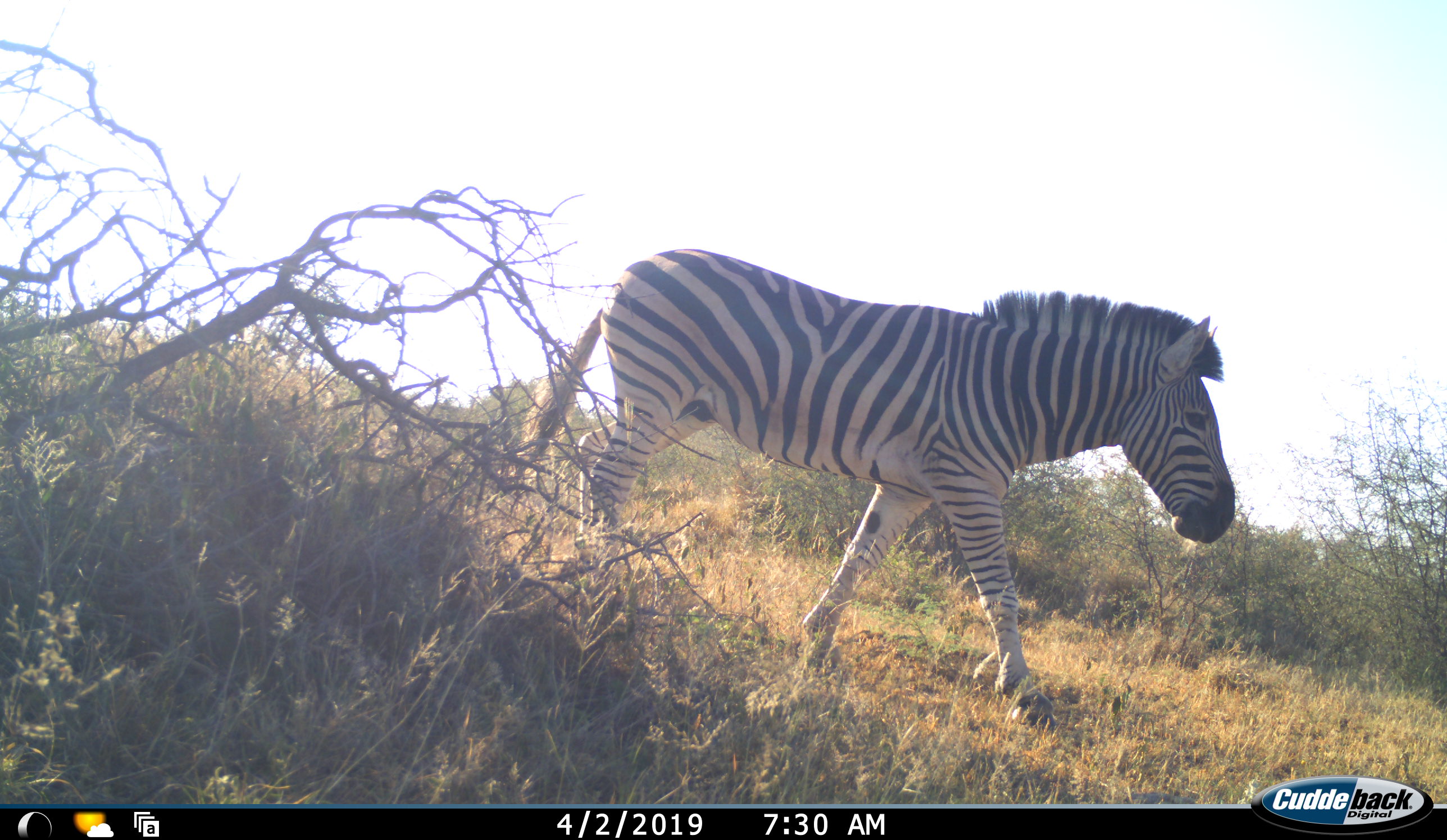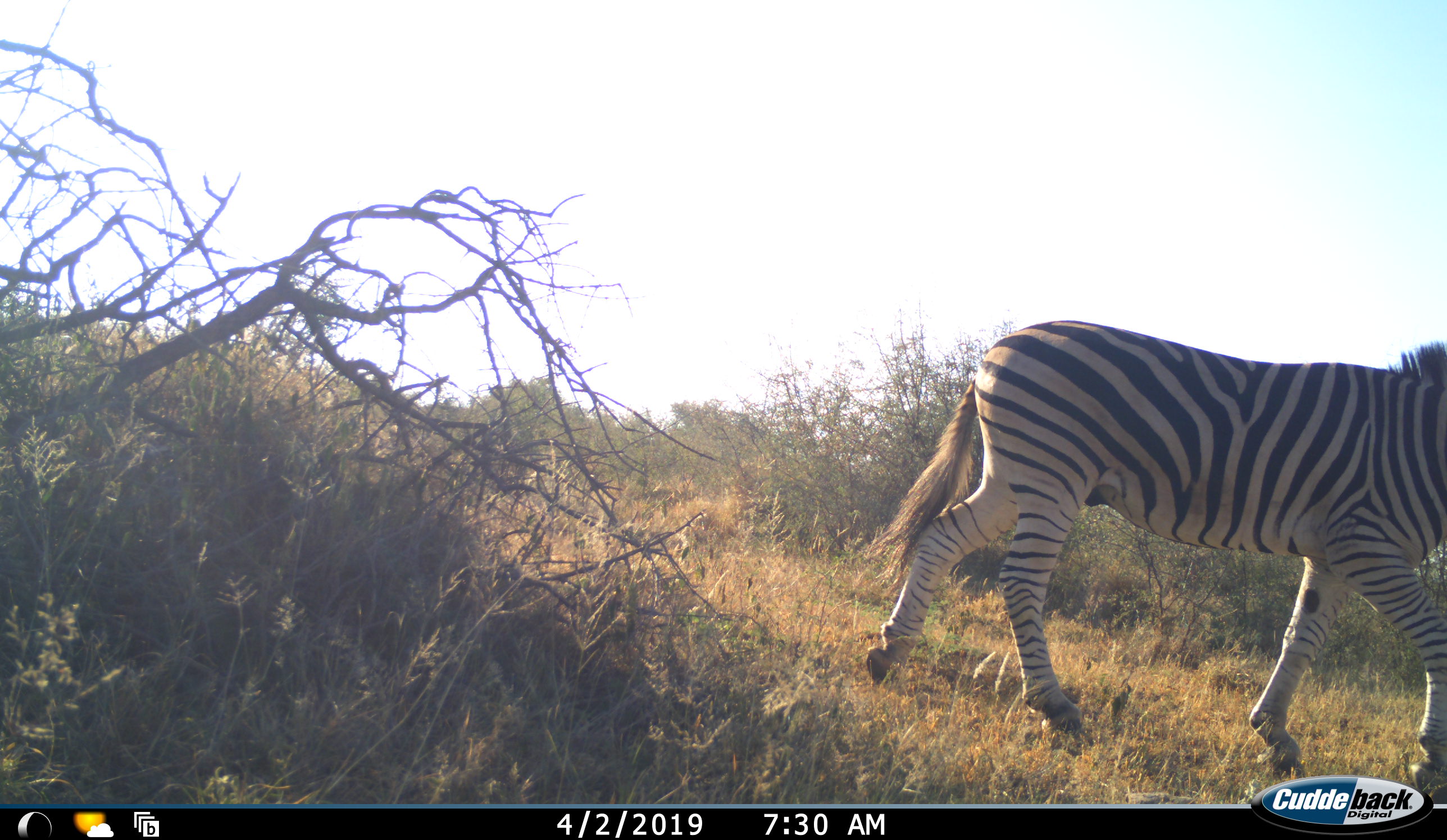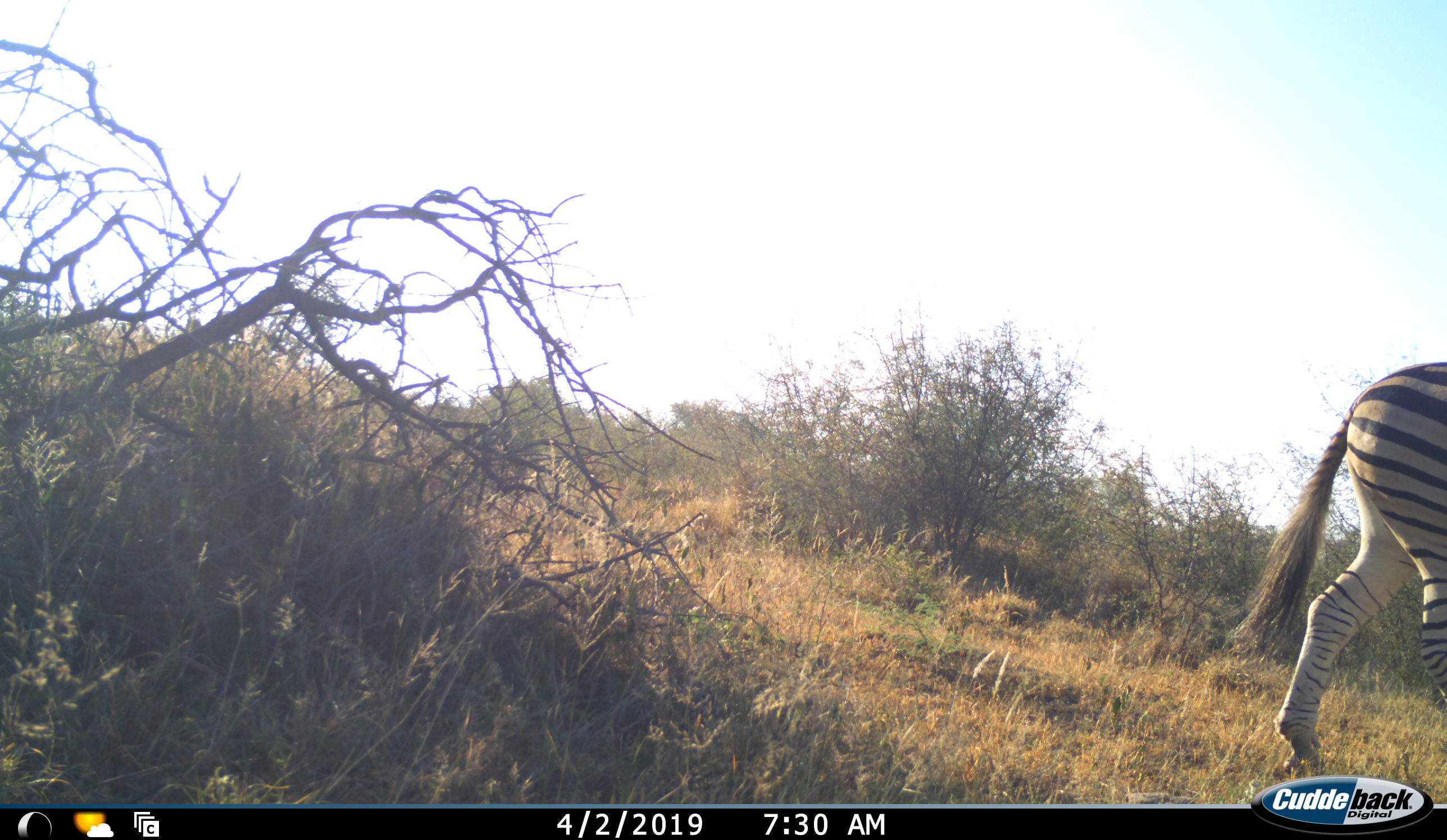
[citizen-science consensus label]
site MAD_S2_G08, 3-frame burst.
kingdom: Animalia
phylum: Chordata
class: Mammalia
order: Perissodactyla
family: Equidae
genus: Equus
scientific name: Equus quagga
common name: plains zebra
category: zebraplains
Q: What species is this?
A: Zebraplains (plains zebra) (Equus quagga).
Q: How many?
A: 1.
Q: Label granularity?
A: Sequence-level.